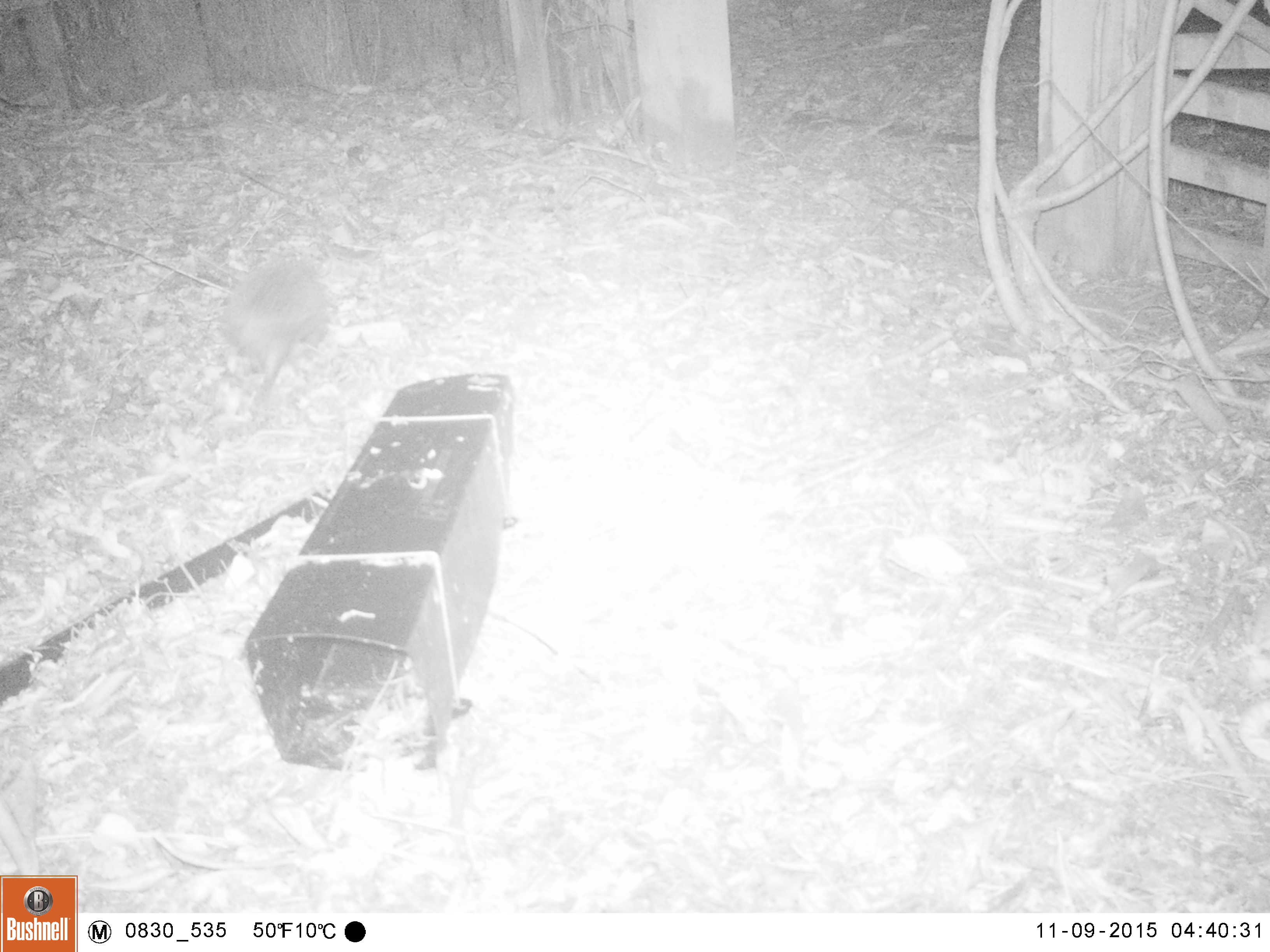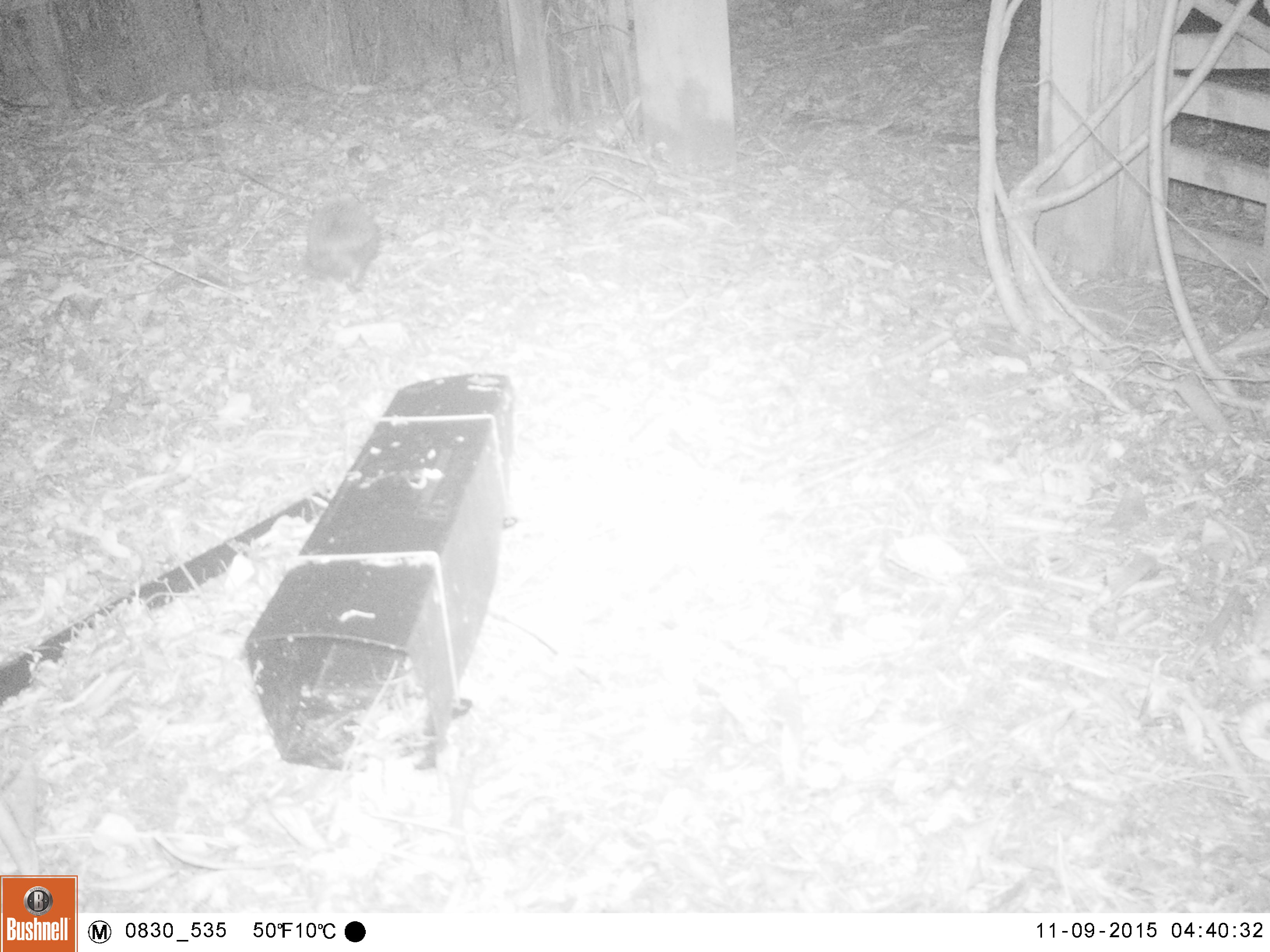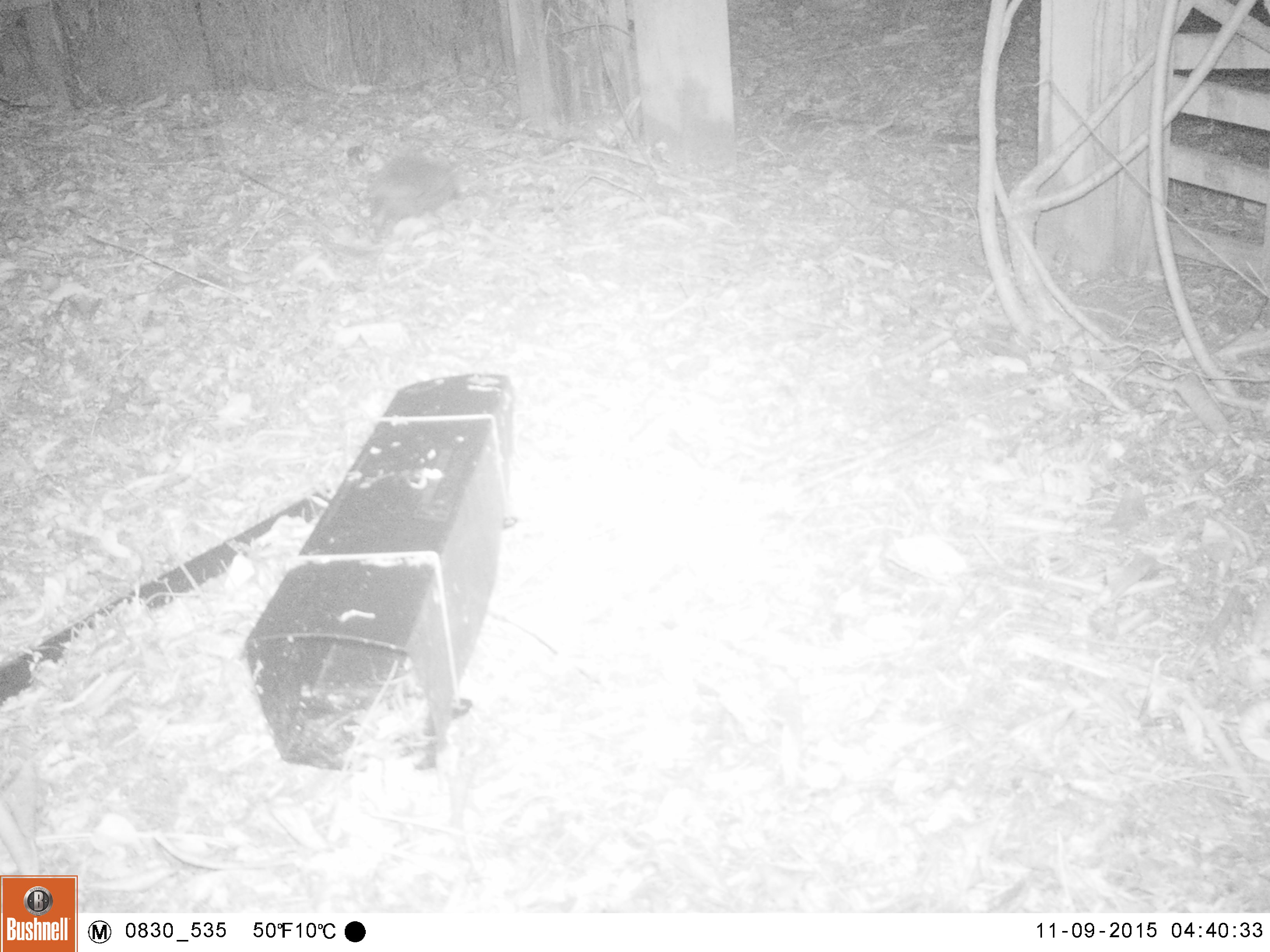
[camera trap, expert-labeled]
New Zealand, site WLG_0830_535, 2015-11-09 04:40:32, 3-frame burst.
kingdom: Animalia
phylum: Chordata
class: Mammalia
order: Eulipotyphla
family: Erinaceidae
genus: Erinaceus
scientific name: Erinaceus europaeus europaeus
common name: european hedgehog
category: hedgehog